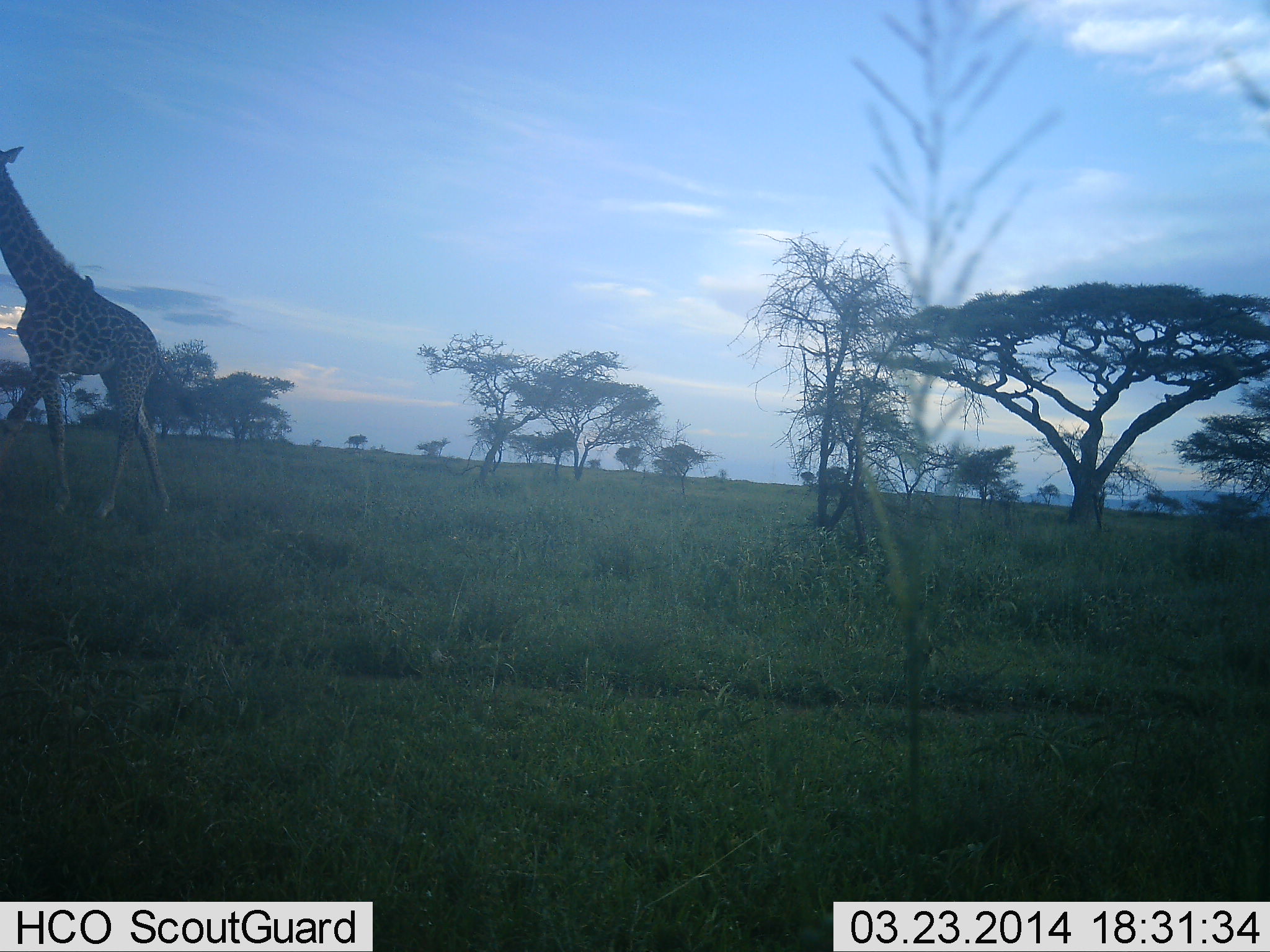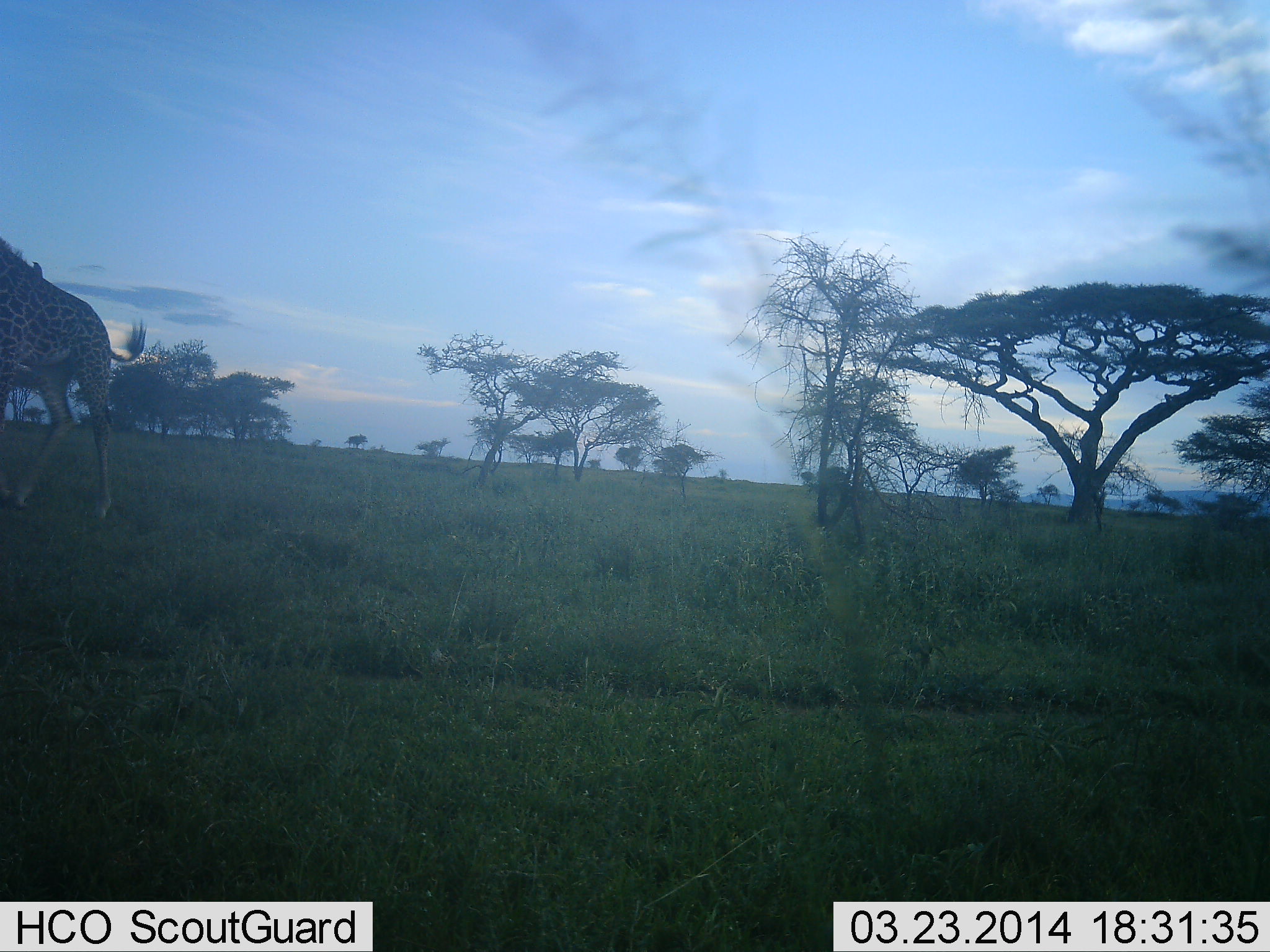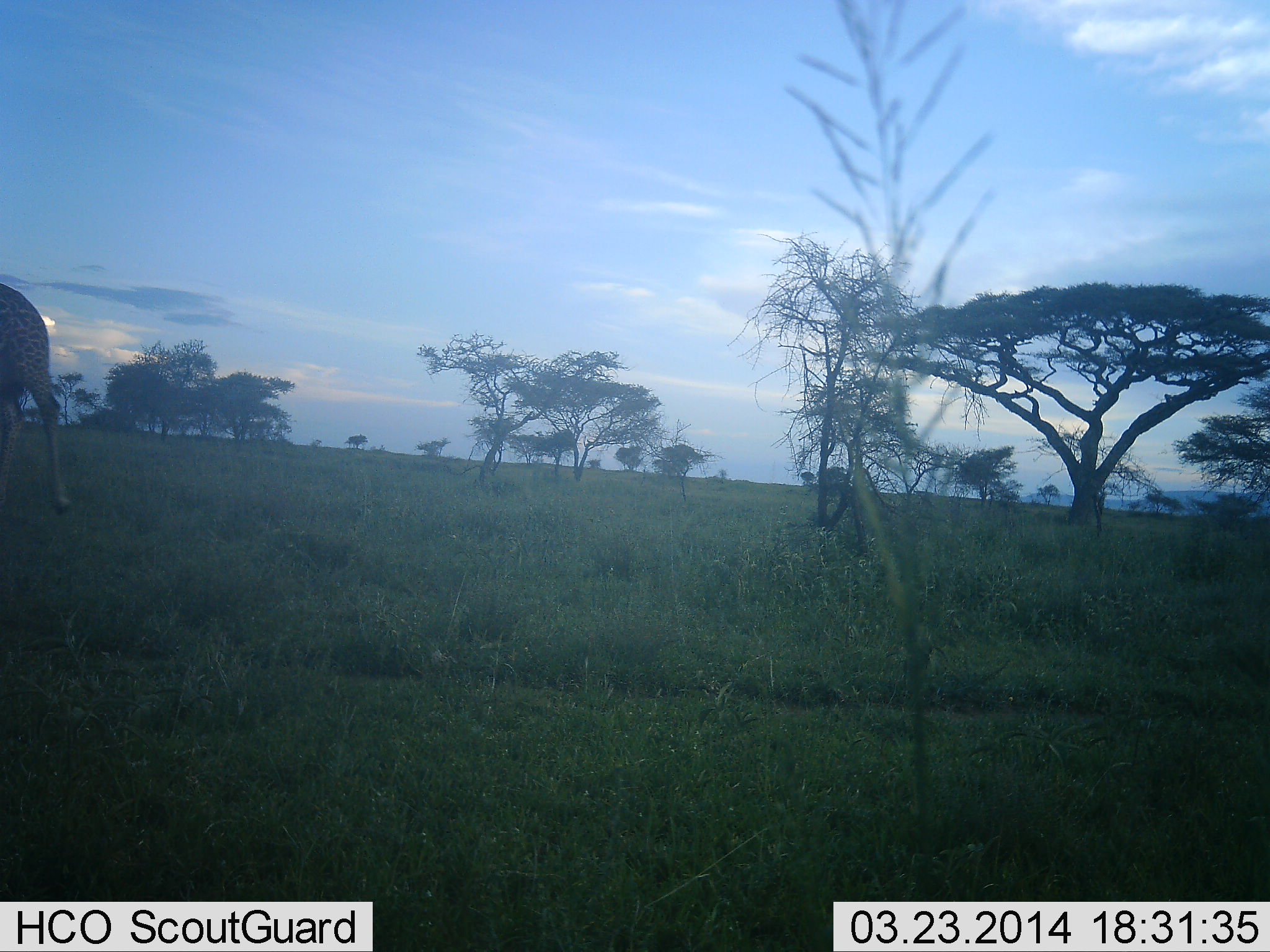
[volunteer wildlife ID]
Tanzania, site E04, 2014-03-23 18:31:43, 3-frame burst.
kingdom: Animalia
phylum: Chordata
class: Mammalia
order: Artiodactyla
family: Giraffidae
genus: Giraffa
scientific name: Giraffa camelopardalis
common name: giraffe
Giraffe (Giraffa camelopardalis), count 1. Behavior (volunteer vote fractions): standing 0%, resting 0%, moving 100%, interacting 0%. Young present (vote fraction): 0%. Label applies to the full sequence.